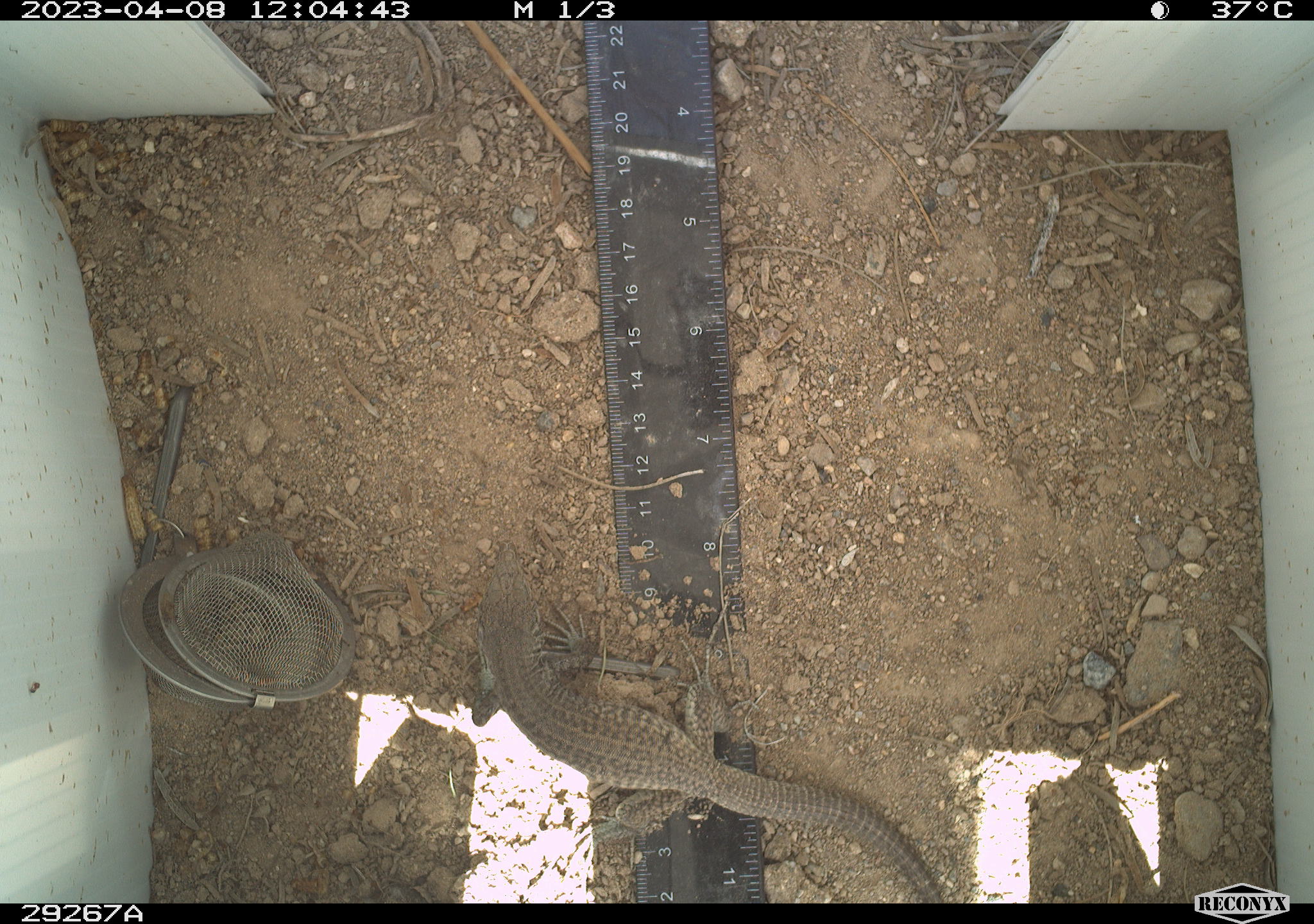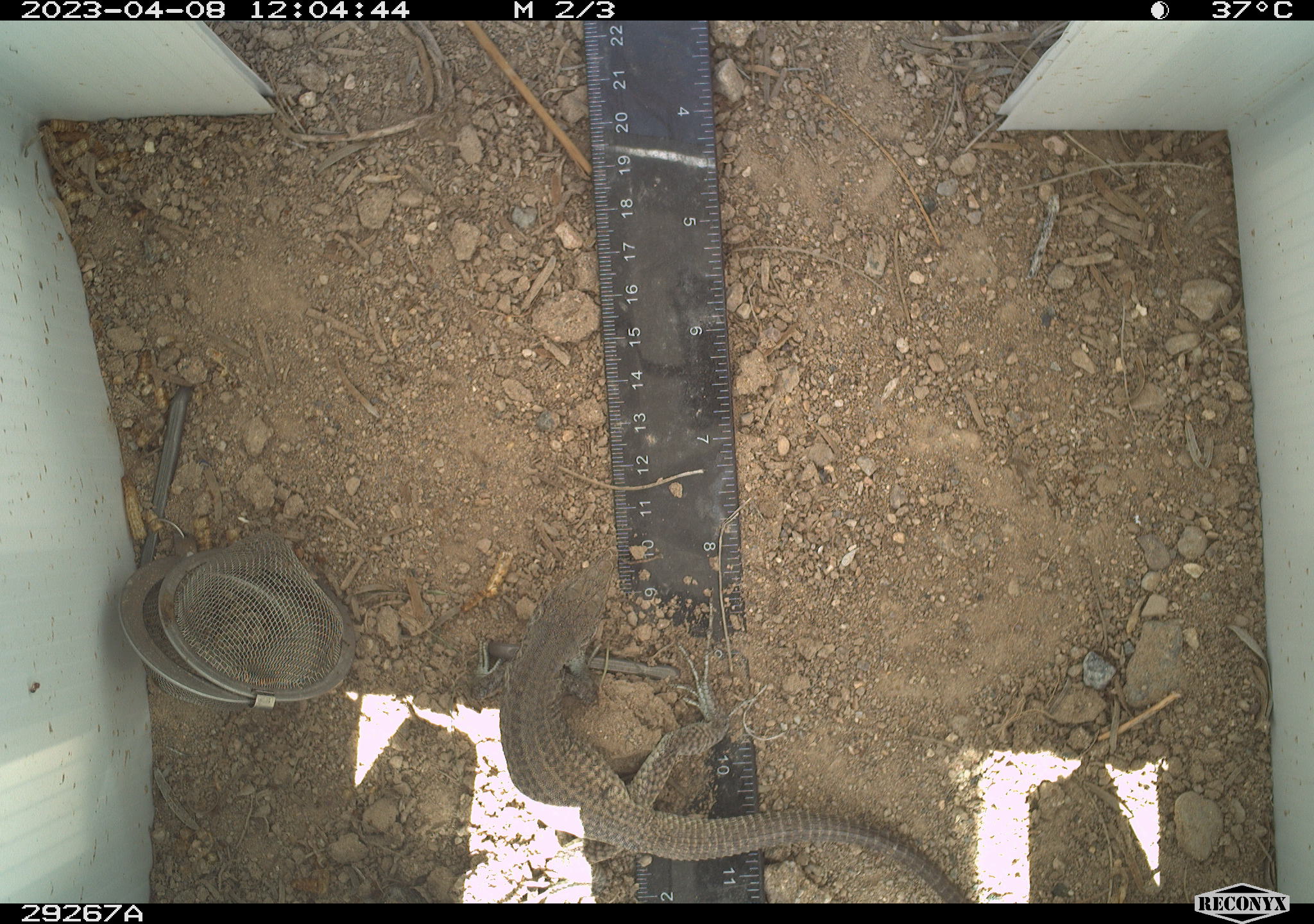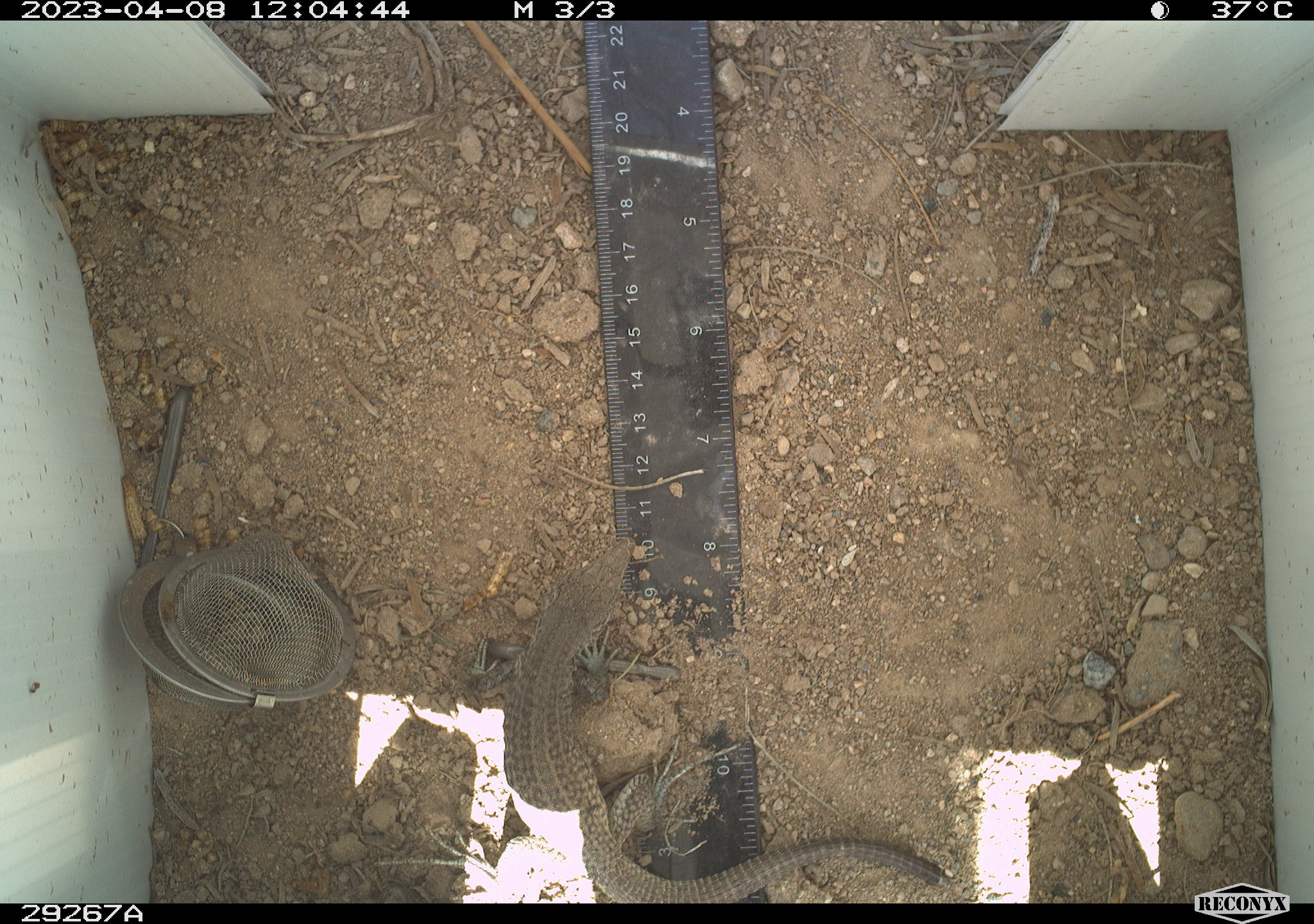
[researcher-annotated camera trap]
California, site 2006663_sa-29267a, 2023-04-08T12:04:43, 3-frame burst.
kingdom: Animalia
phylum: Chordata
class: Reptilia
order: Squamata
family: Teiidae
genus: Aspidoscelis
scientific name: Aspidoscelis tigris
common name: western whiptail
Western whiptail (Aspidoscelis tigris).